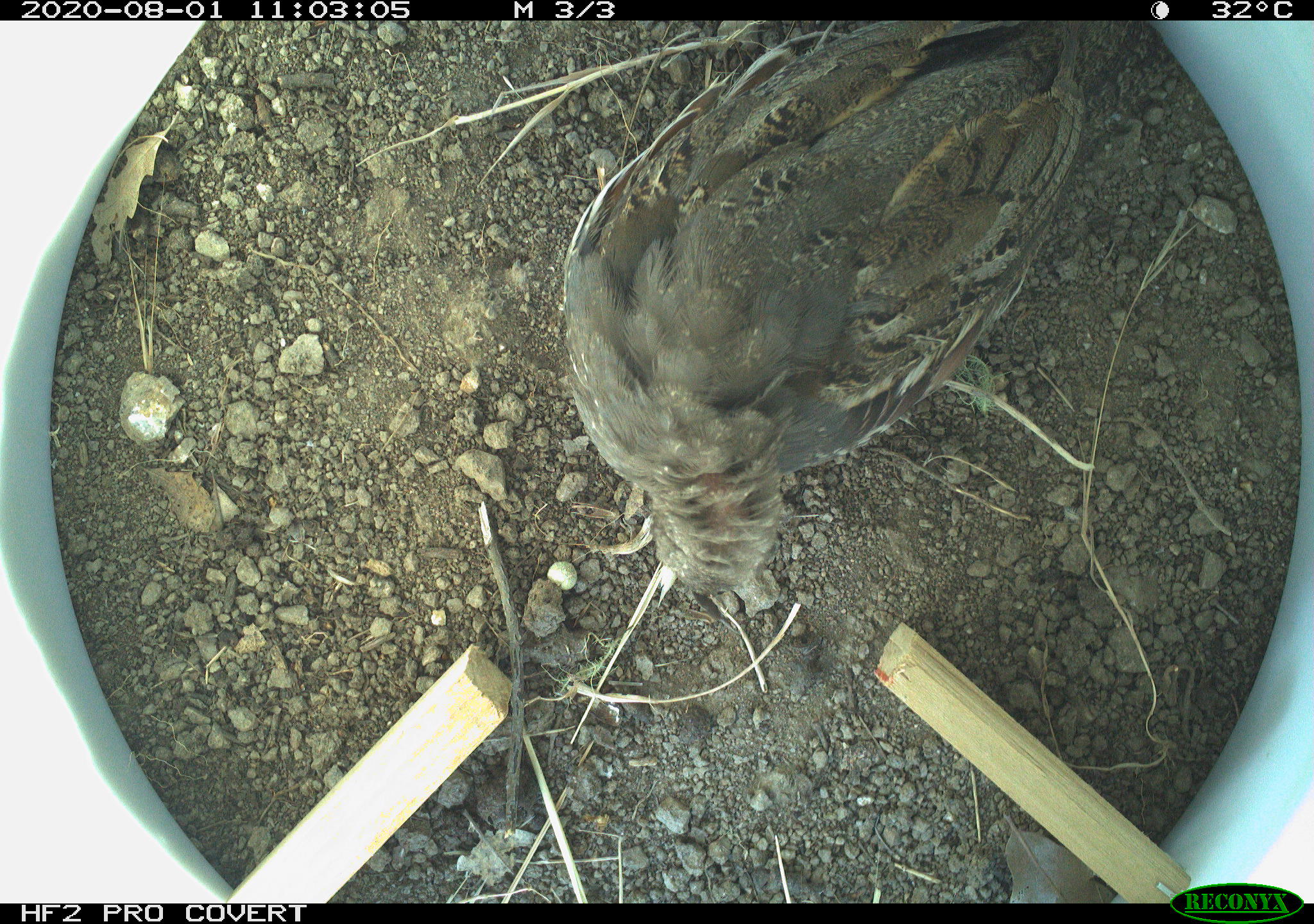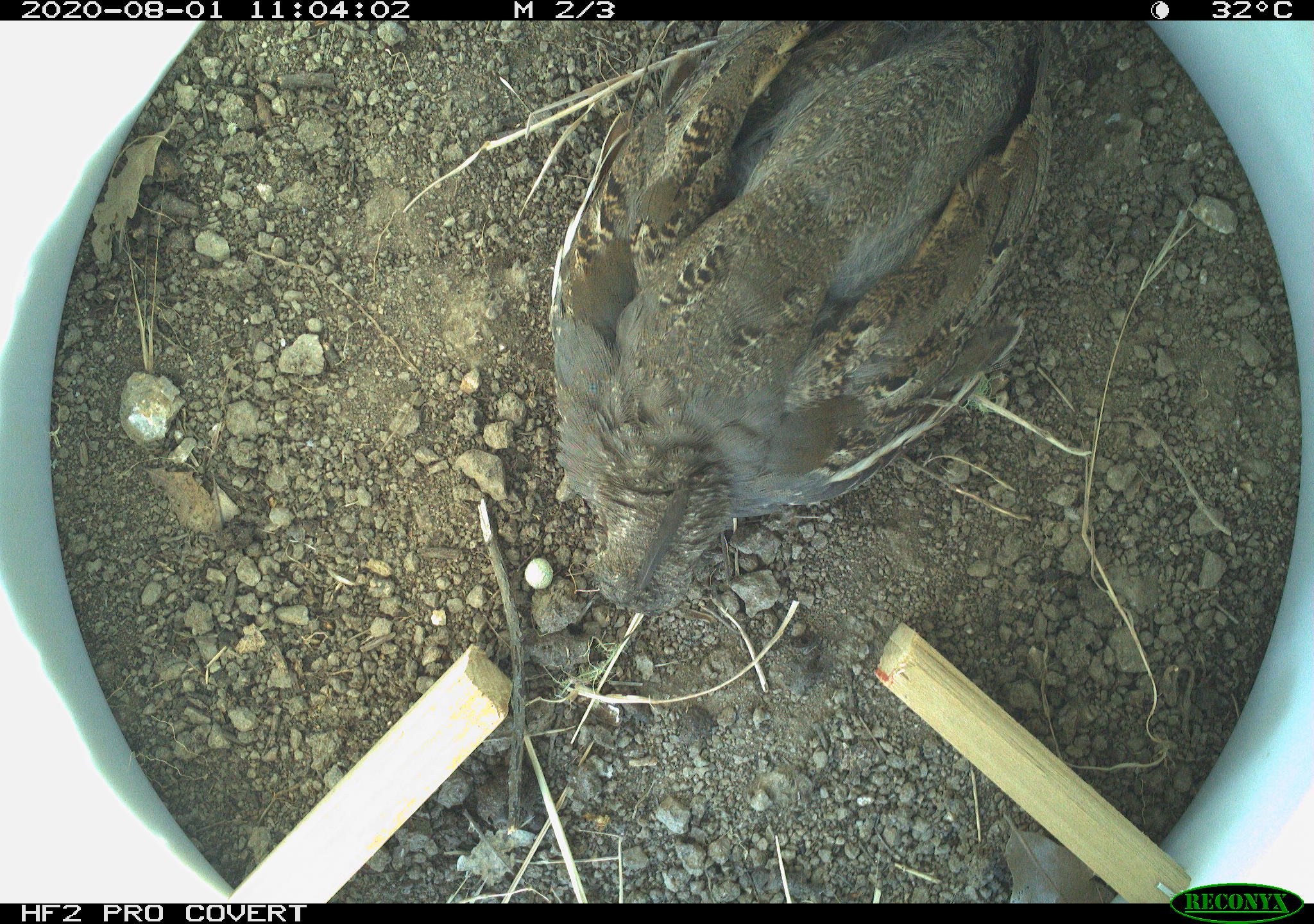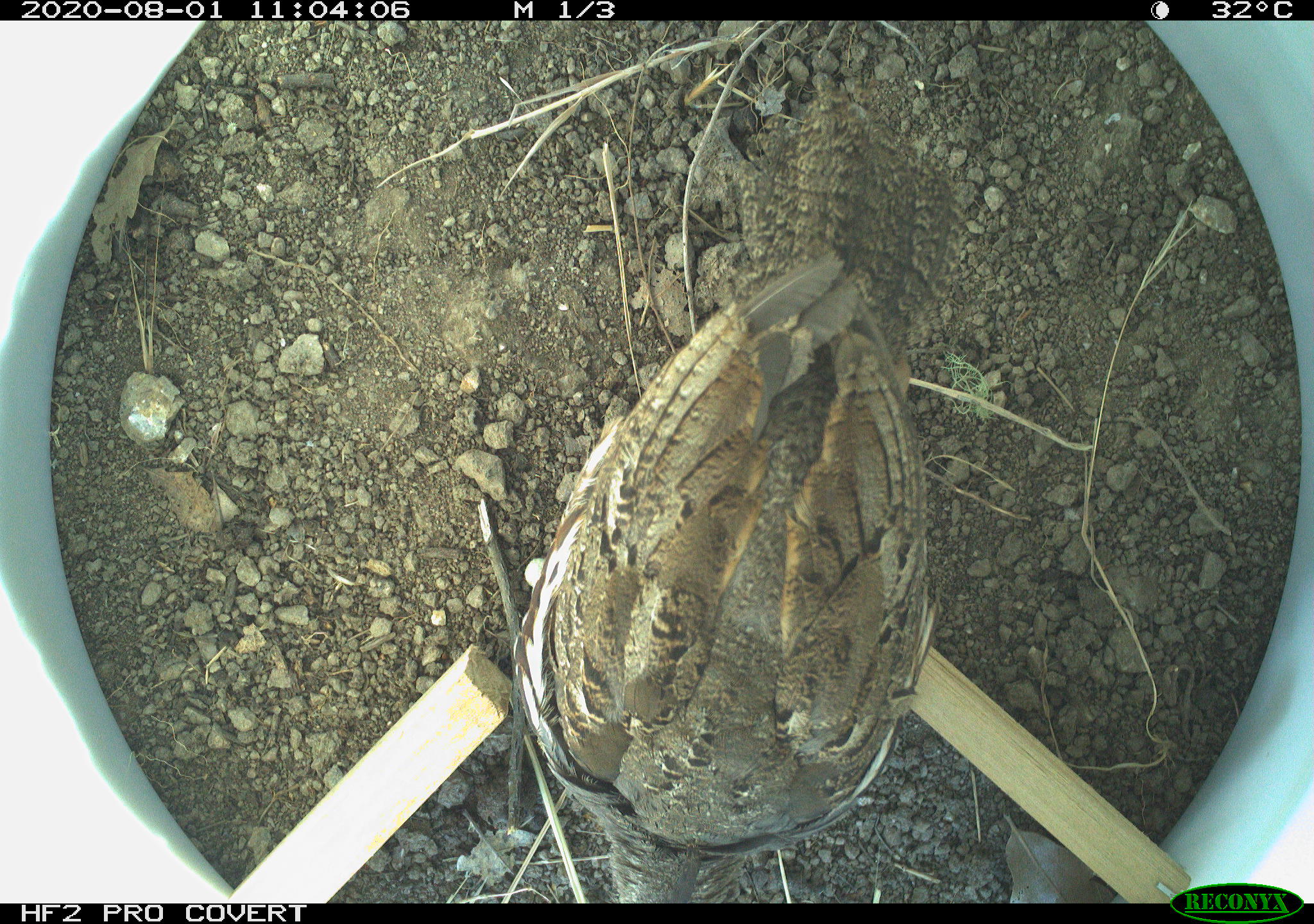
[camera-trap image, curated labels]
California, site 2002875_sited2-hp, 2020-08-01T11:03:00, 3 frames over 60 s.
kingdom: Animalia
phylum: Chordata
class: Aves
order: Galliformes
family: Phasianidae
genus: Ophrysia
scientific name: Ophrysia superciliosa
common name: mountain quail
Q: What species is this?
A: Mountain quail (Ophrysia superciliosa).